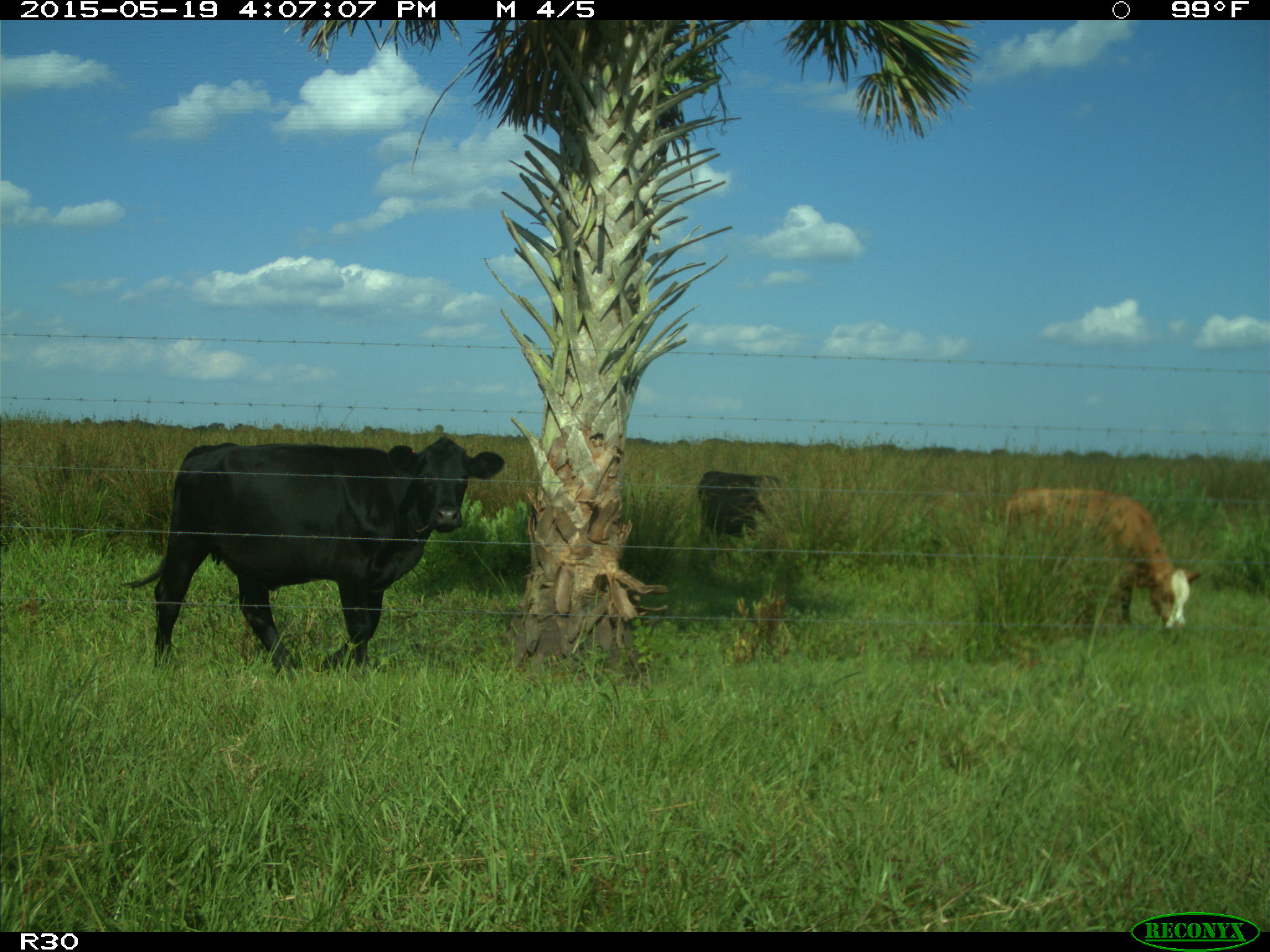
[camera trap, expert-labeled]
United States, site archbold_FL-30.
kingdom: Animalia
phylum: Chordata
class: Mammalia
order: Artiodactyla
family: Bovidae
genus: Bos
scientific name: Bos taurus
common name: domestic cow